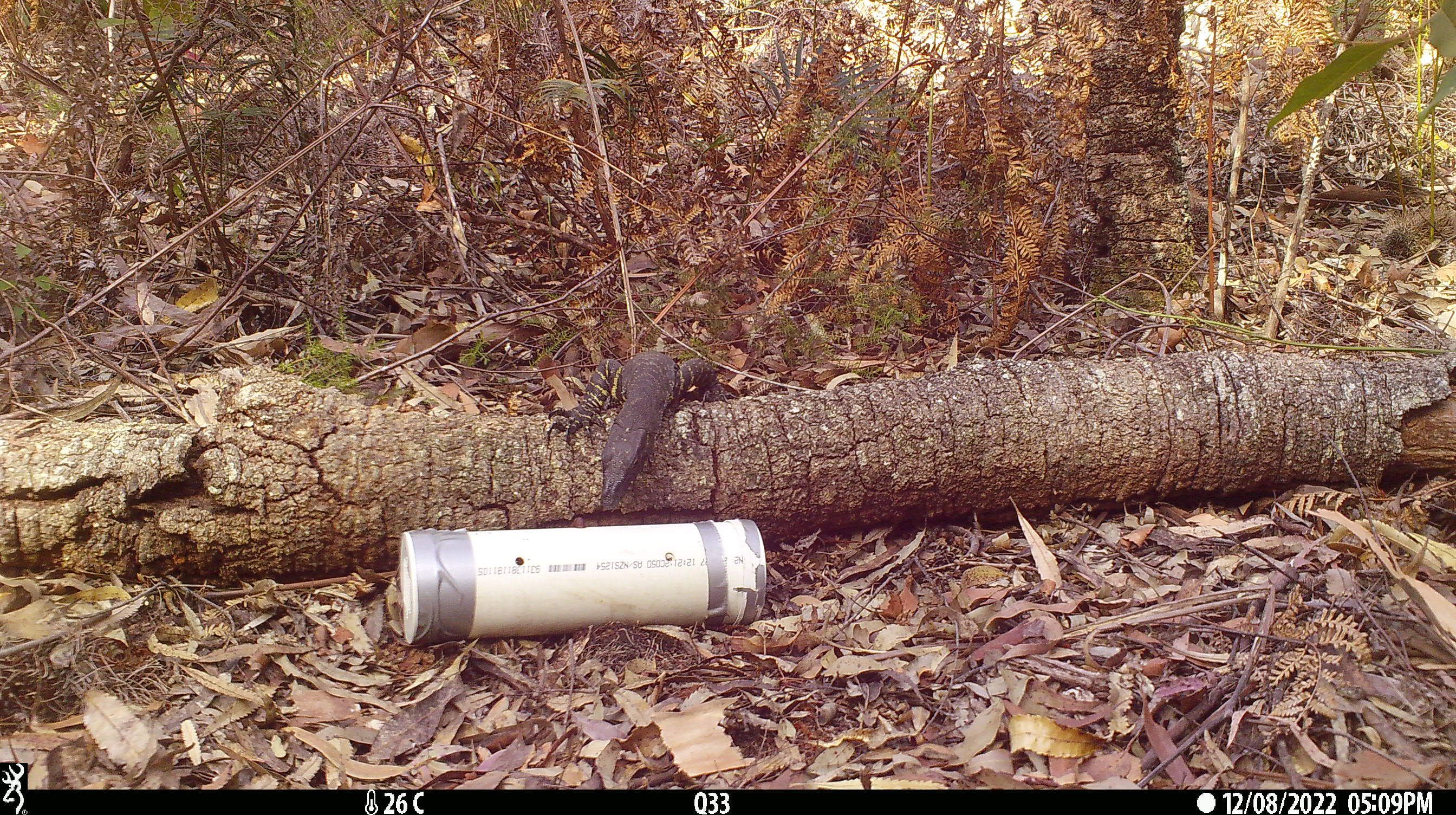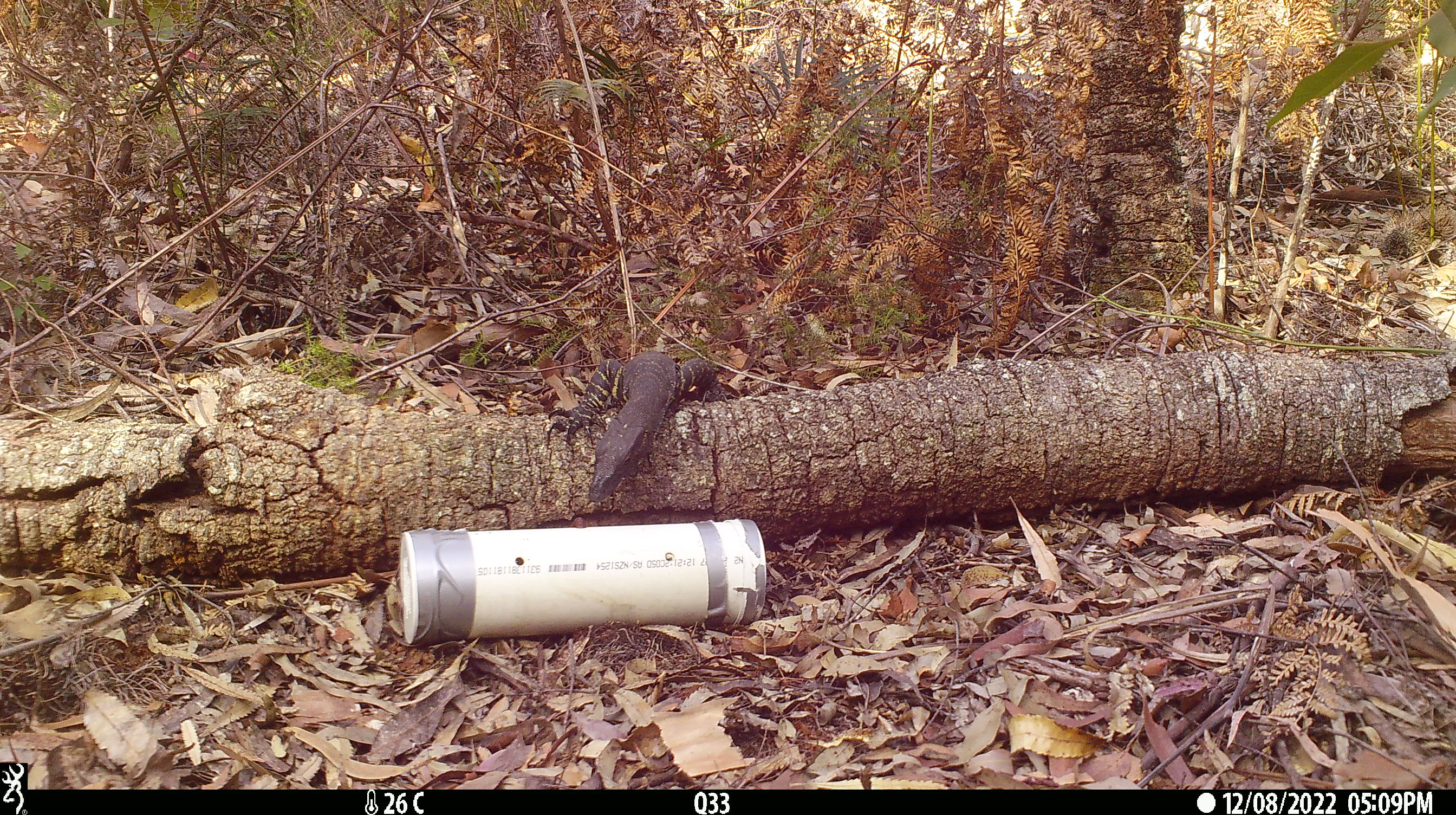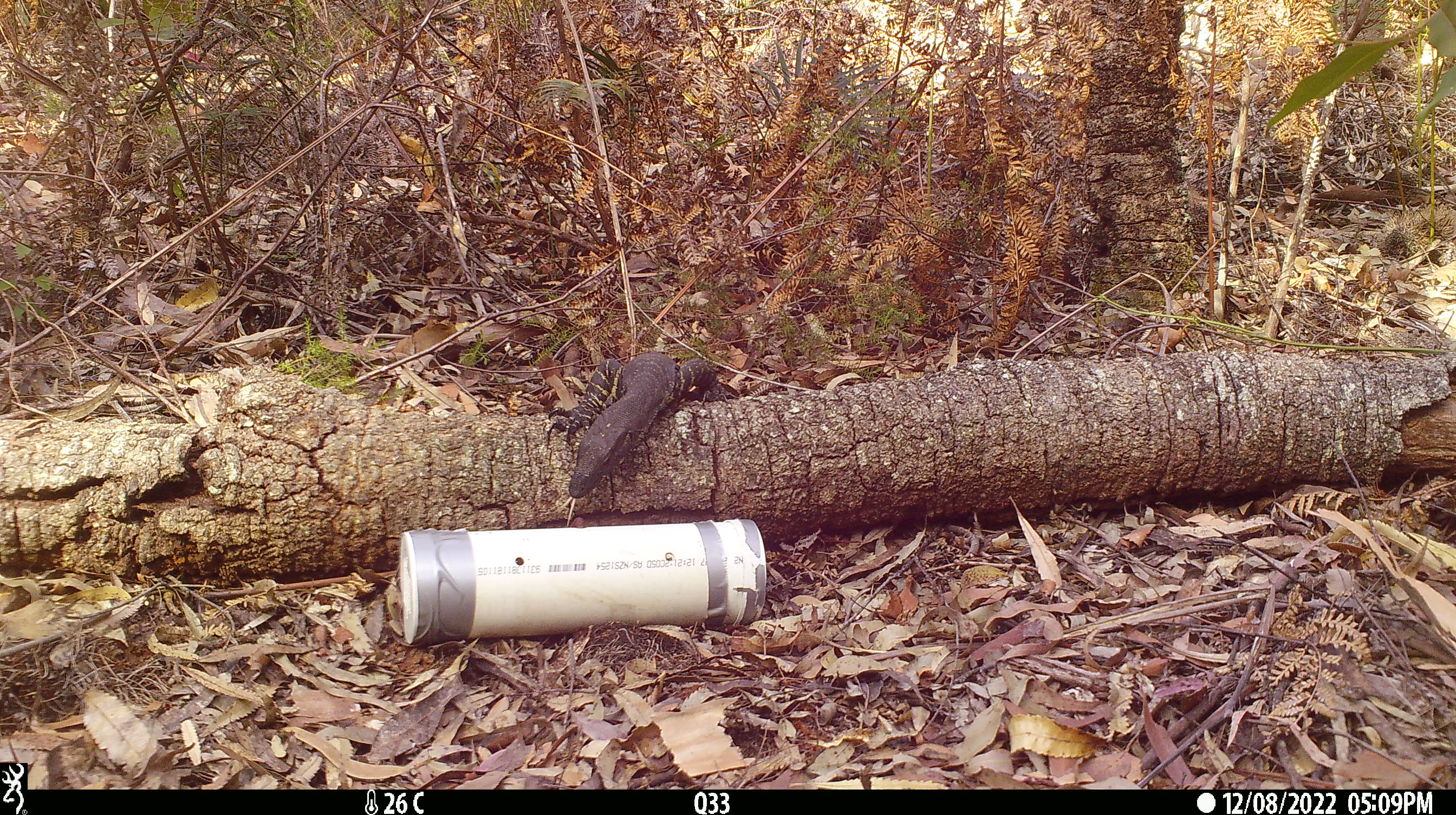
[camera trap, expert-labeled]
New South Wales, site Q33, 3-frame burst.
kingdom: Animalia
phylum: Chordata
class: Reptilia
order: Squamata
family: Varanidae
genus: Varanus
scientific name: Varanus varius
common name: lace monitor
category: goanna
Goanna (lace monitor) (Varanus varius).